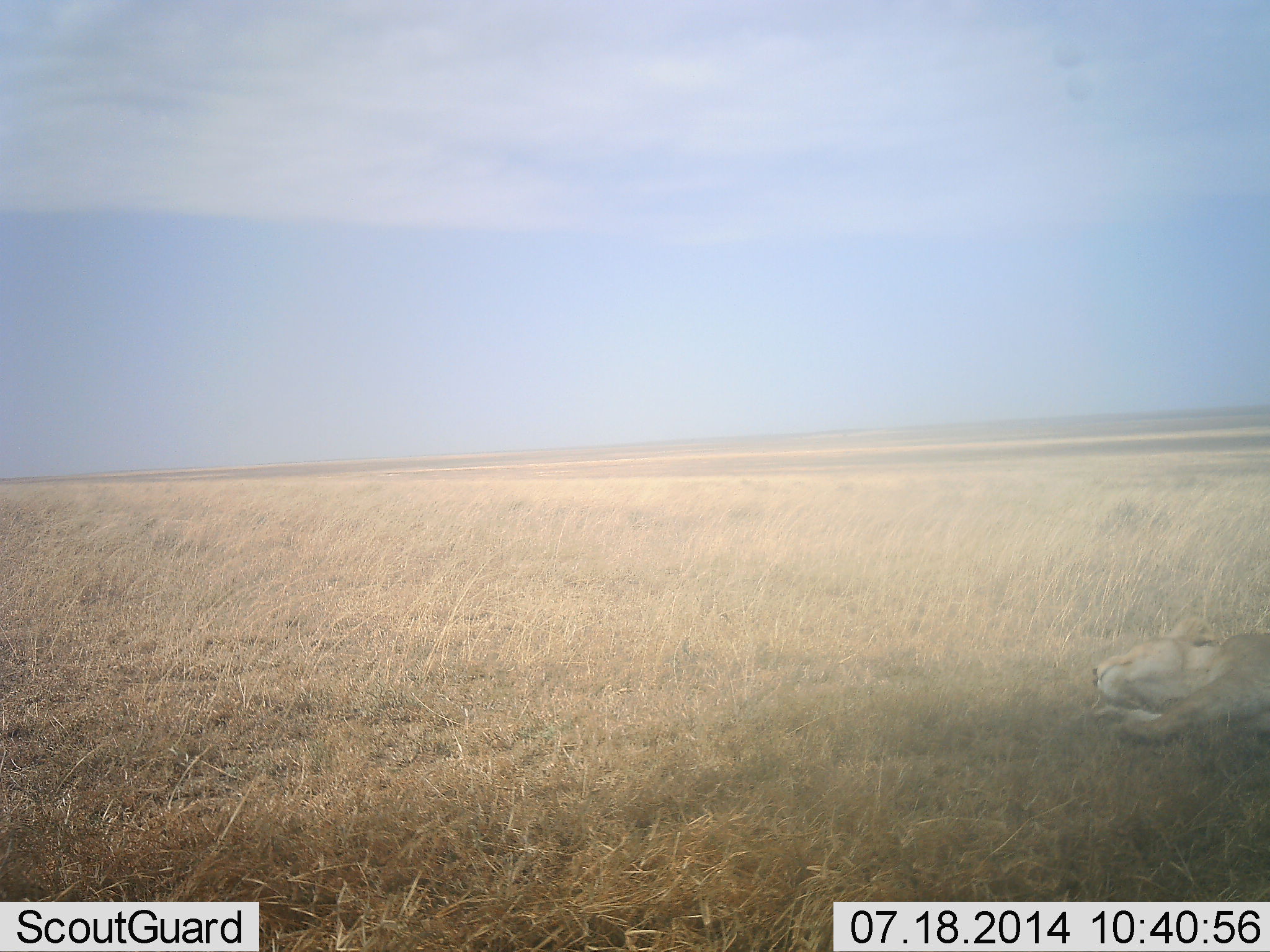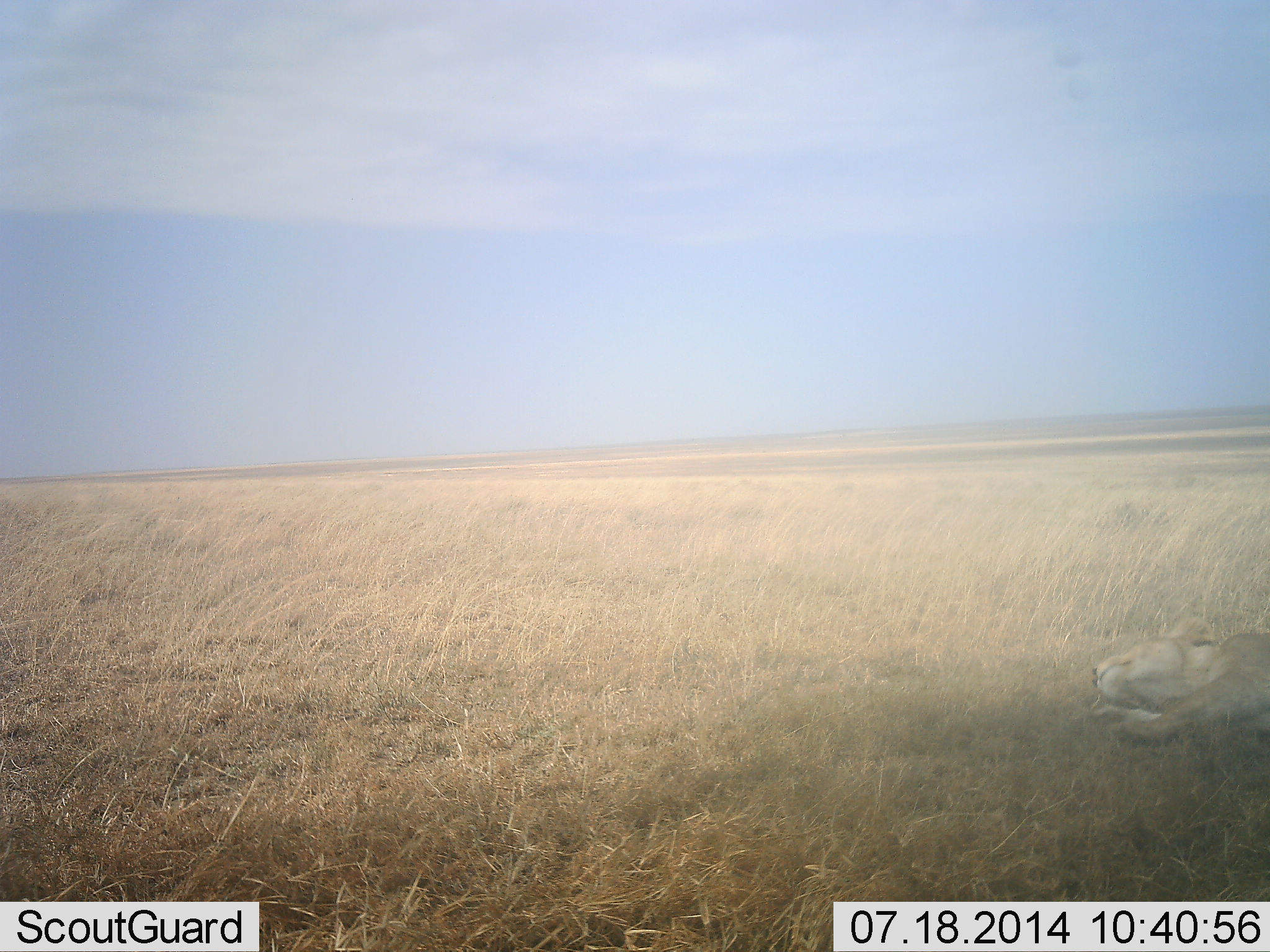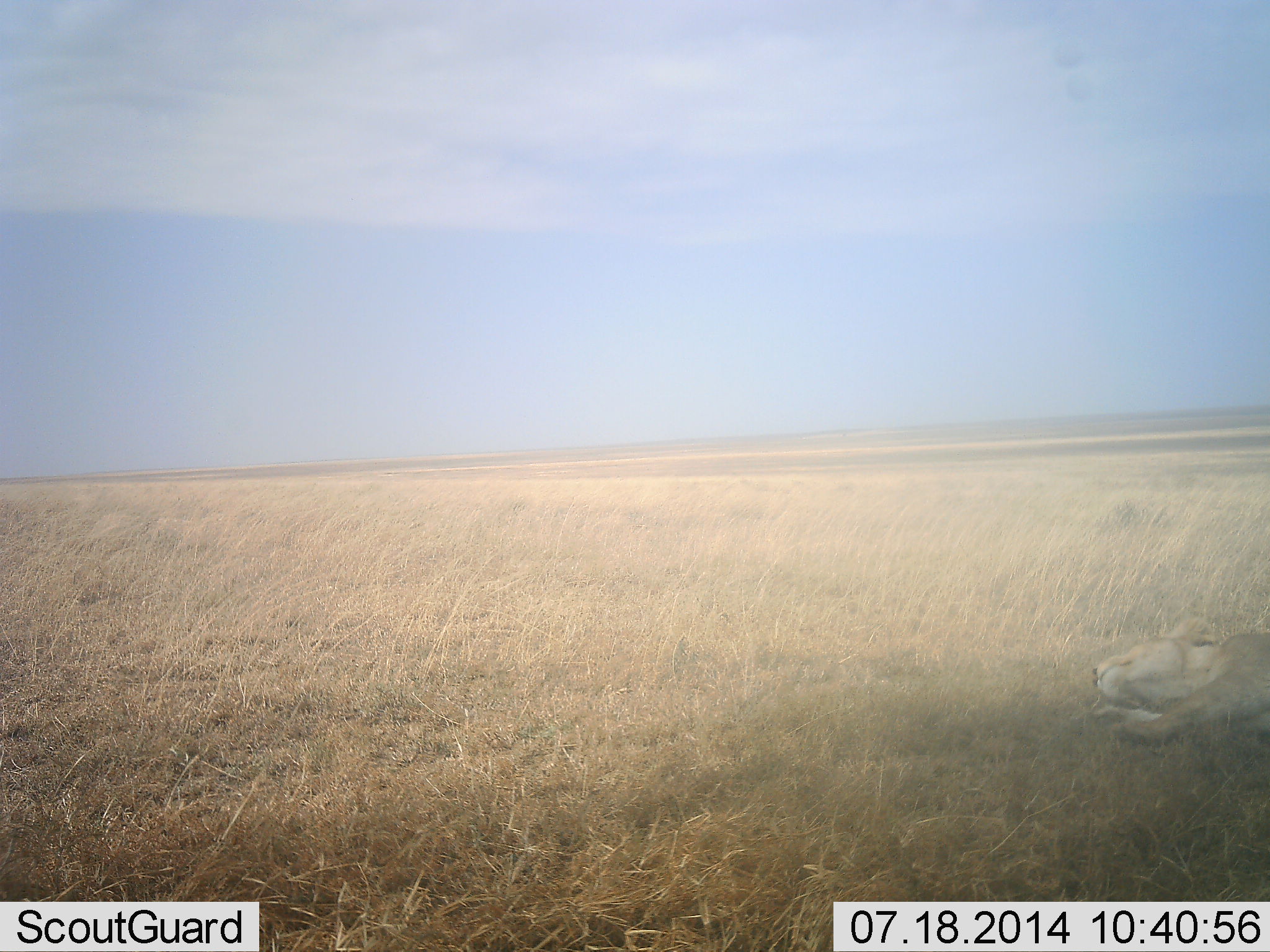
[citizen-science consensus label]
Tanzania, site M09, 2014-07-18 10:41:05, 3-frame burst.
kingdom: Animalia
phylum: Chordata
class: Mammalia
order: Carnivora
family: Felidae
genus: Panthera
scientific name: Panthera leo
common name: lion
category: lionfemale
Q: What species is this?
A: Lionfemale (lion) (Panthera leo).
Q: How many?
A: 1.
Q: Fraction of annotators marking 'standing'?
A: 10%.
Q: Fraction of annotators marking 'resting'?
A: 90%.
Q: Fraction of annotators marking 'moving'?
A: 0%.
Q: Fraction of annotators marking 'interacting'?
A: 0%.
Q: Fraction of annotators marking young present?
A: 0%.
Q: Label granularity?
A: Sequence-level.